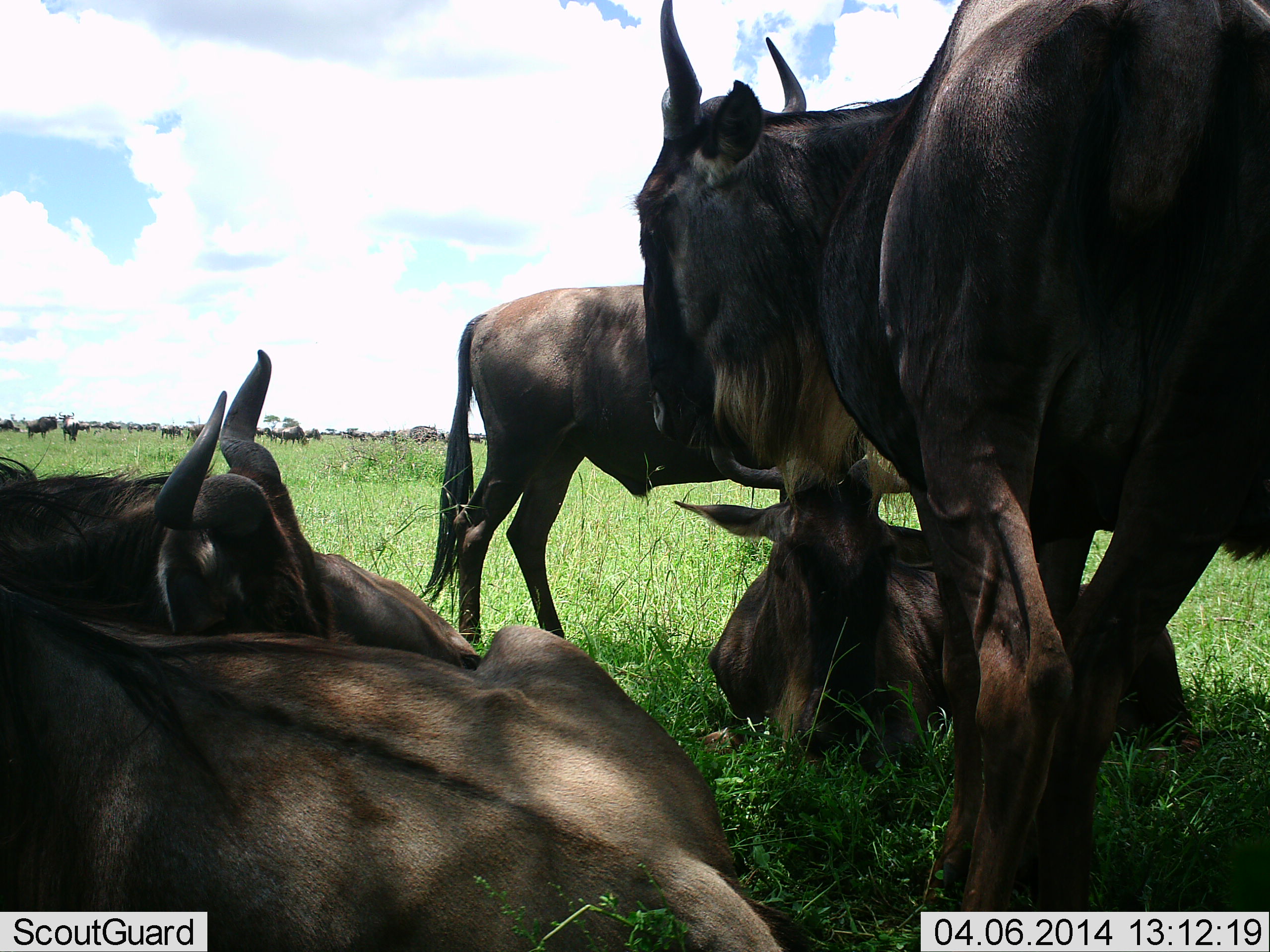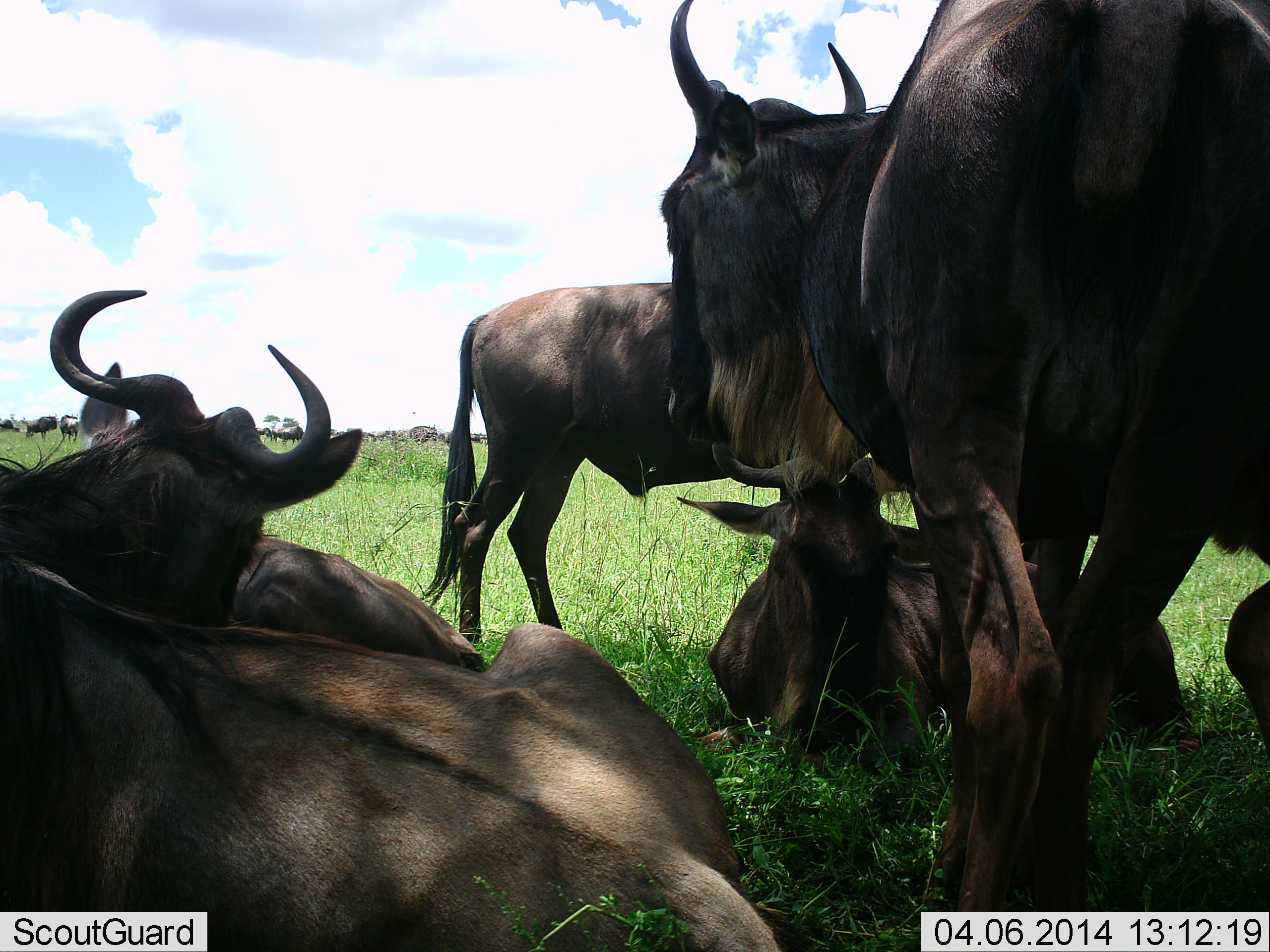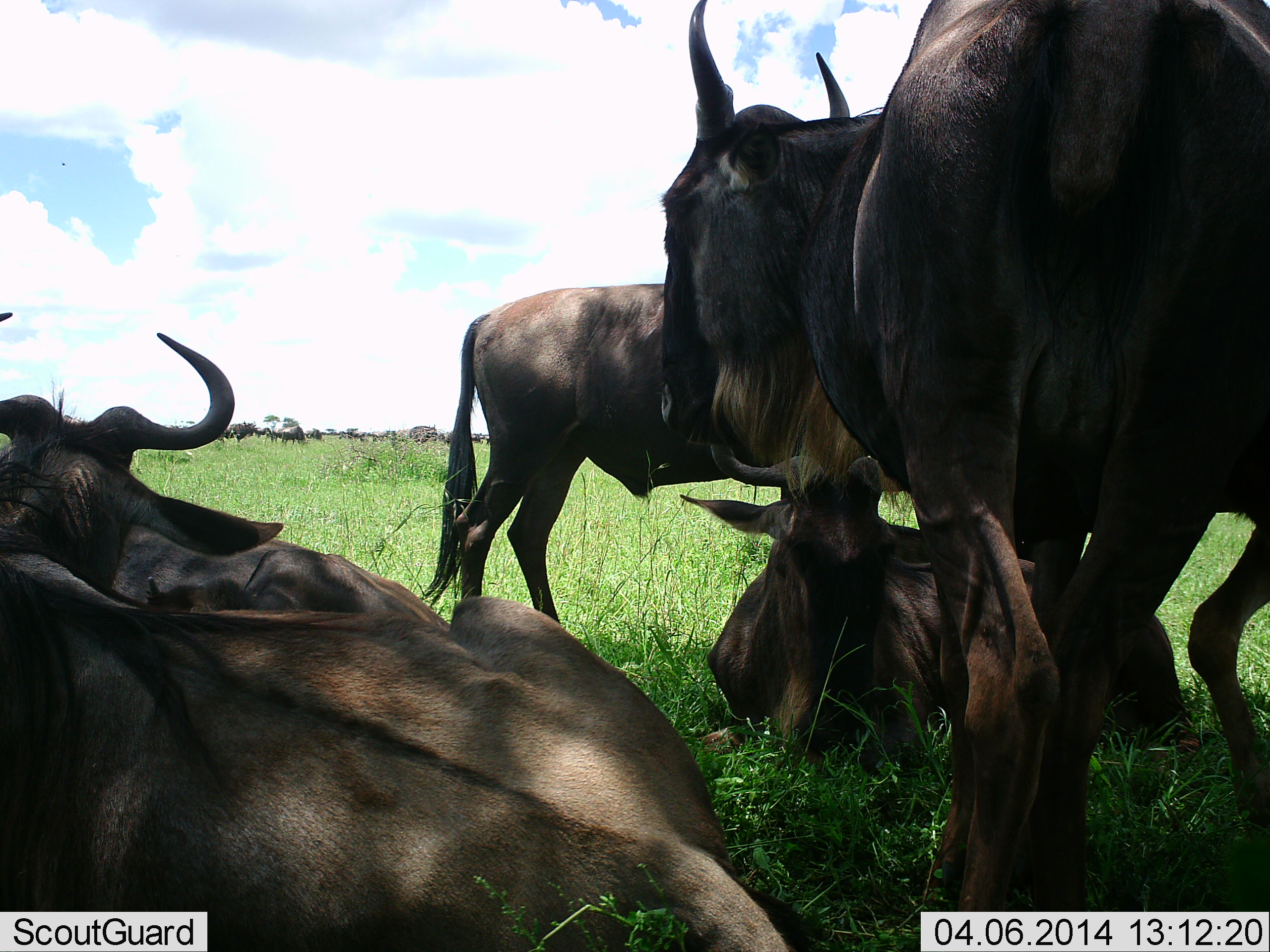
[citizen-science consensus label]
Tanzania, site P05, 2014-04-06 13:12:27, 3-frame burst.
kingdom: Animalia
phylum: Chordata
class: Mammalia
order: Artiodactyla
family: Bovidae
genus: Connochaetes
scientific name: Connochaetes taurinus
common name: blue wildebeest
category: wildebeest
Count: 11-50.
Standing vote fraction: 80%.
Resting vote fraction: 100%.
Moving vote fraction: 10%.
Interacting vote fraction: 10%.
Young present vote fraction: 0%.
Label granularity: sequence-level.